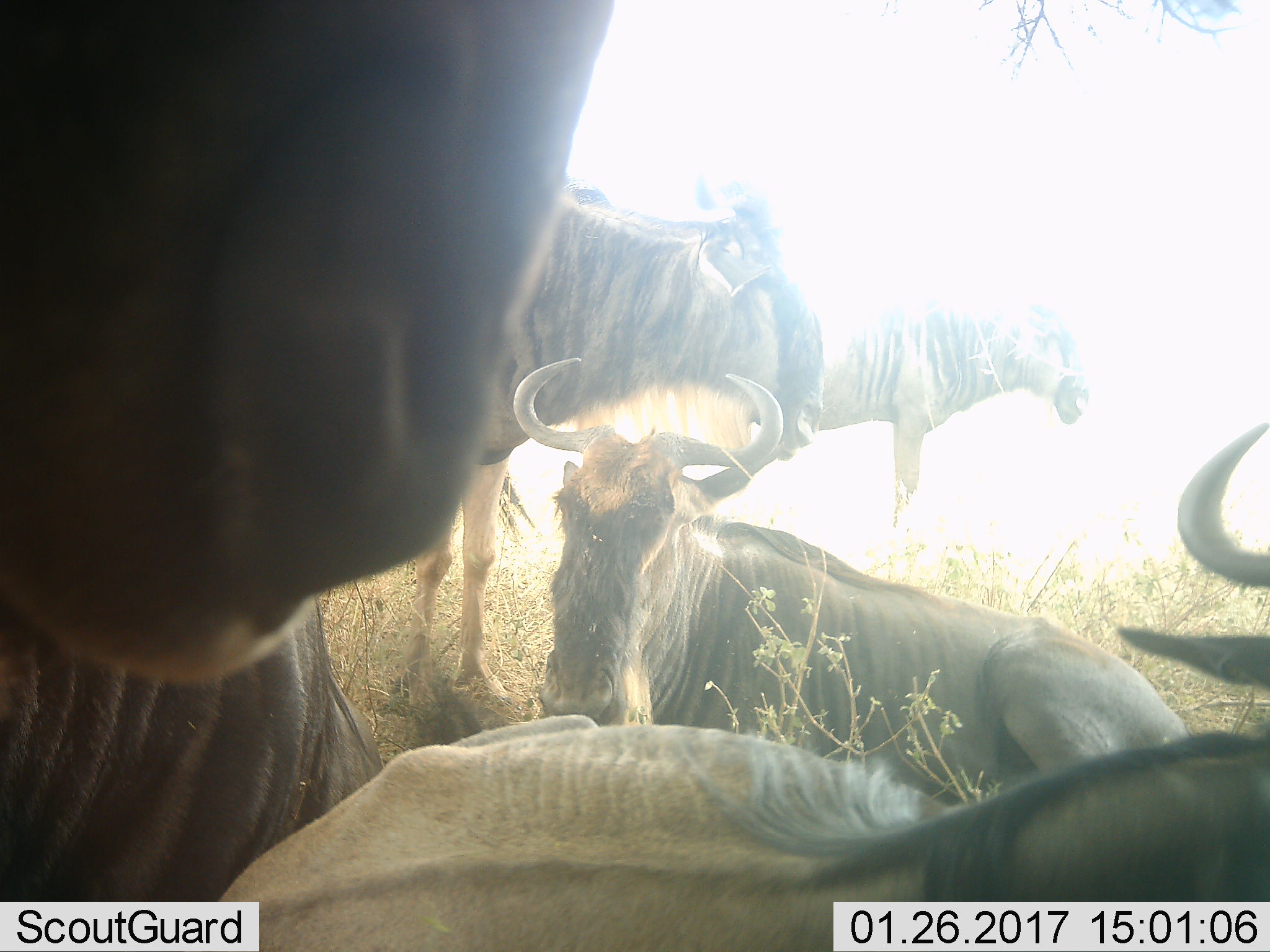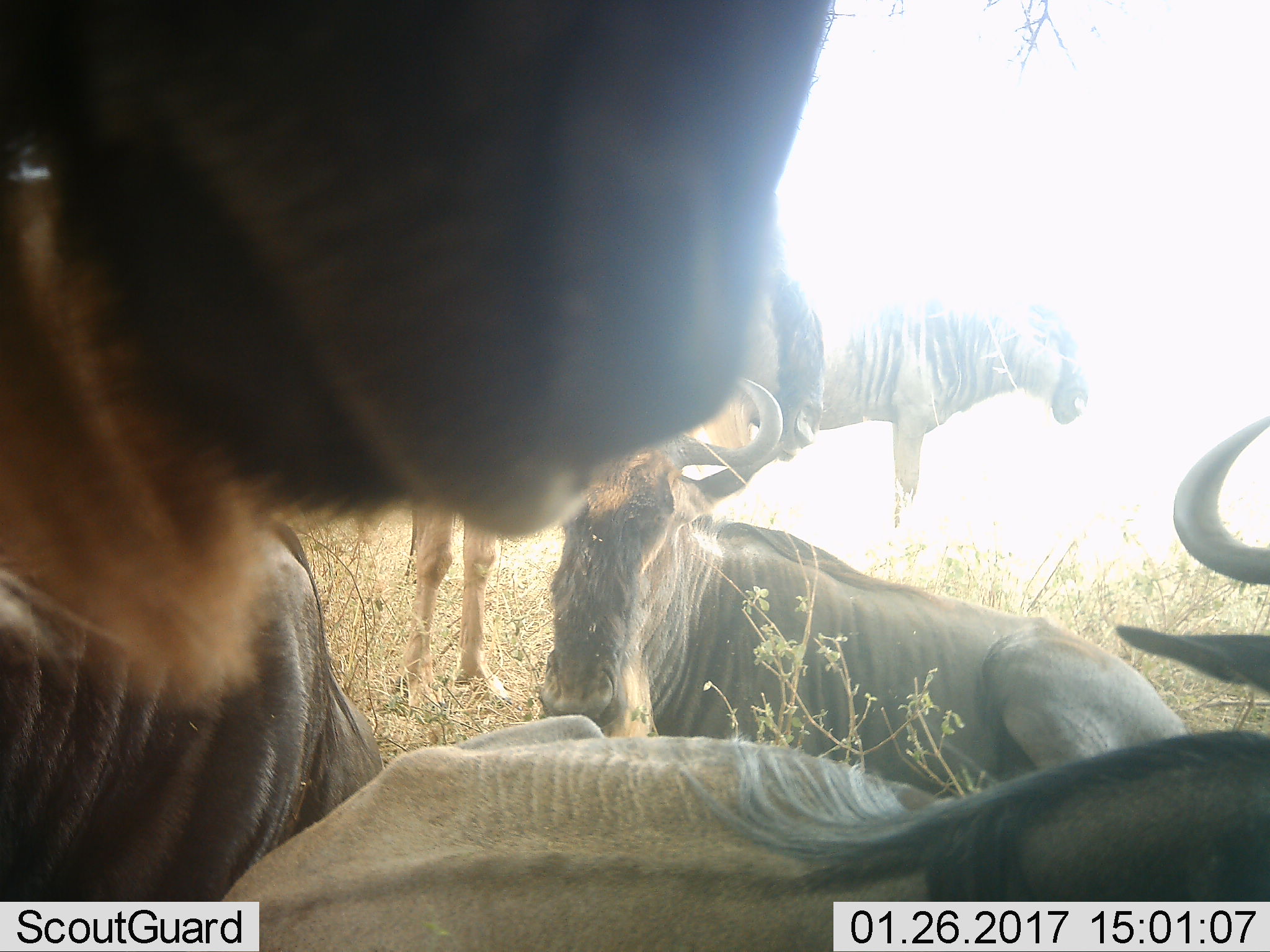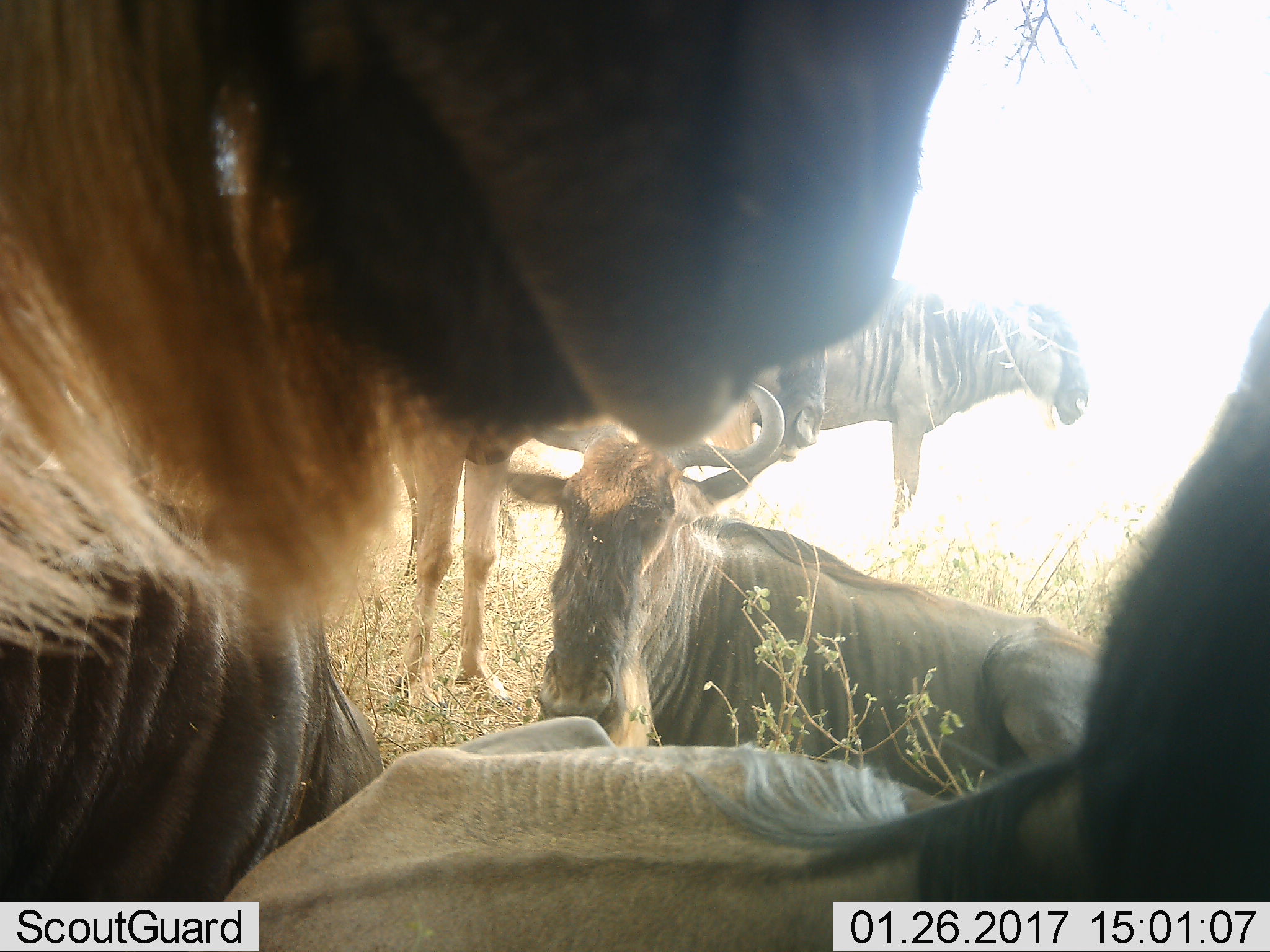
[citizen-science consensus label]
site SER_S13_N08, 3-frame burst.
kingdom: Animalia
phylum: Chordata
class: Mammalia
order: Artiodactyla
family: Bovidae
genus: Connochaetes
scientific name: Connochaetes taurinus taurinus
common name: blue wildebeest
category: wildebeestblue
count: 5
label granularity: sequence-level